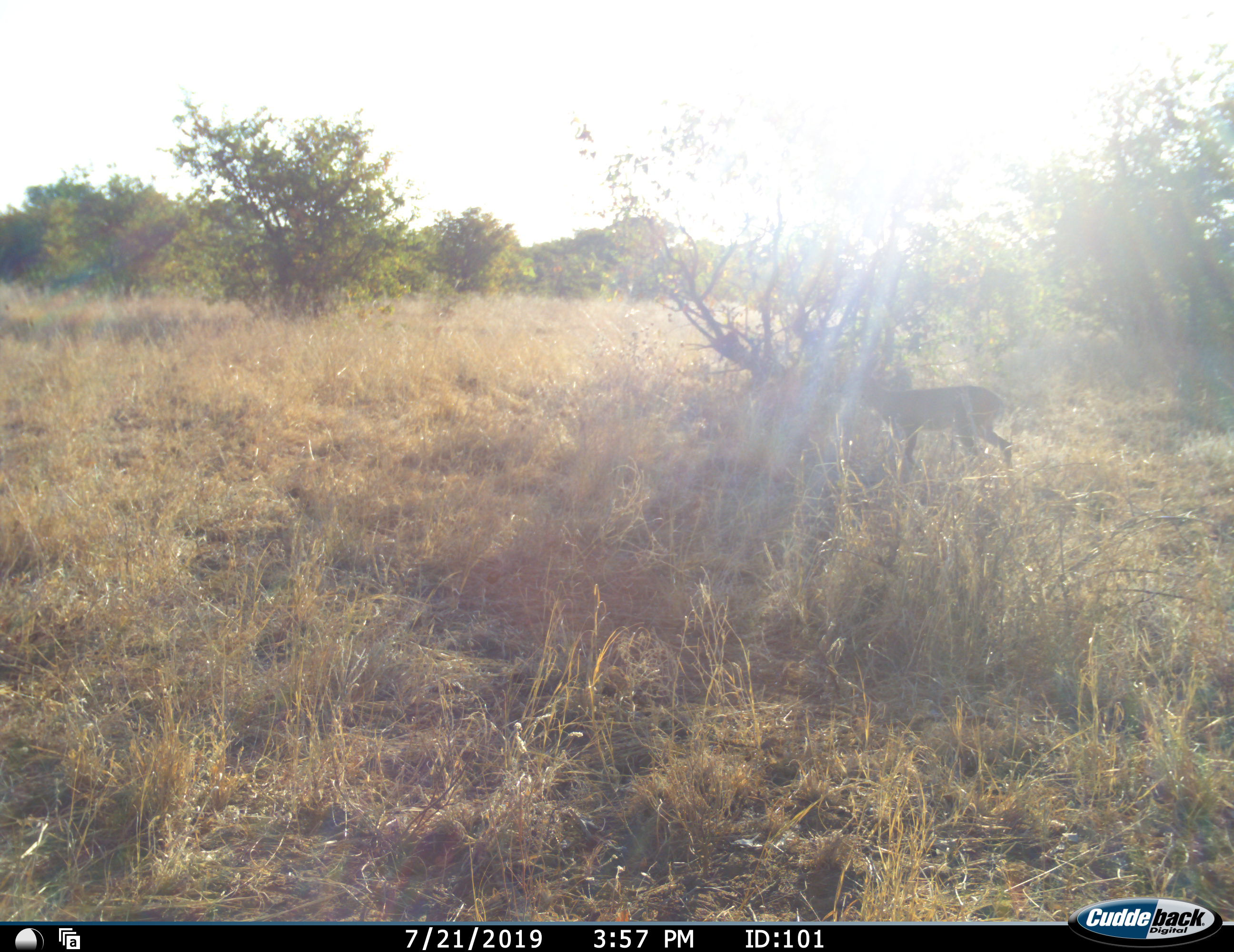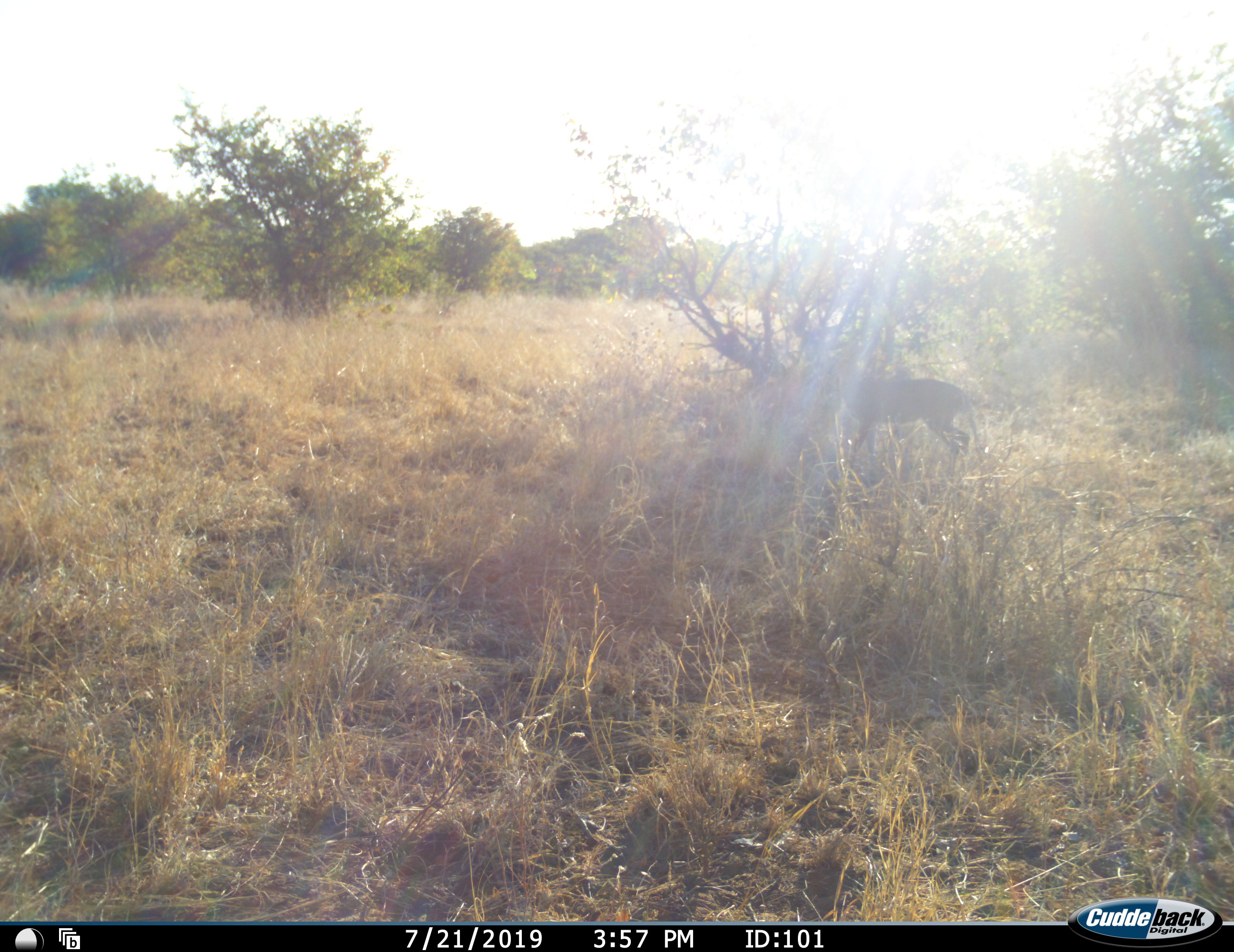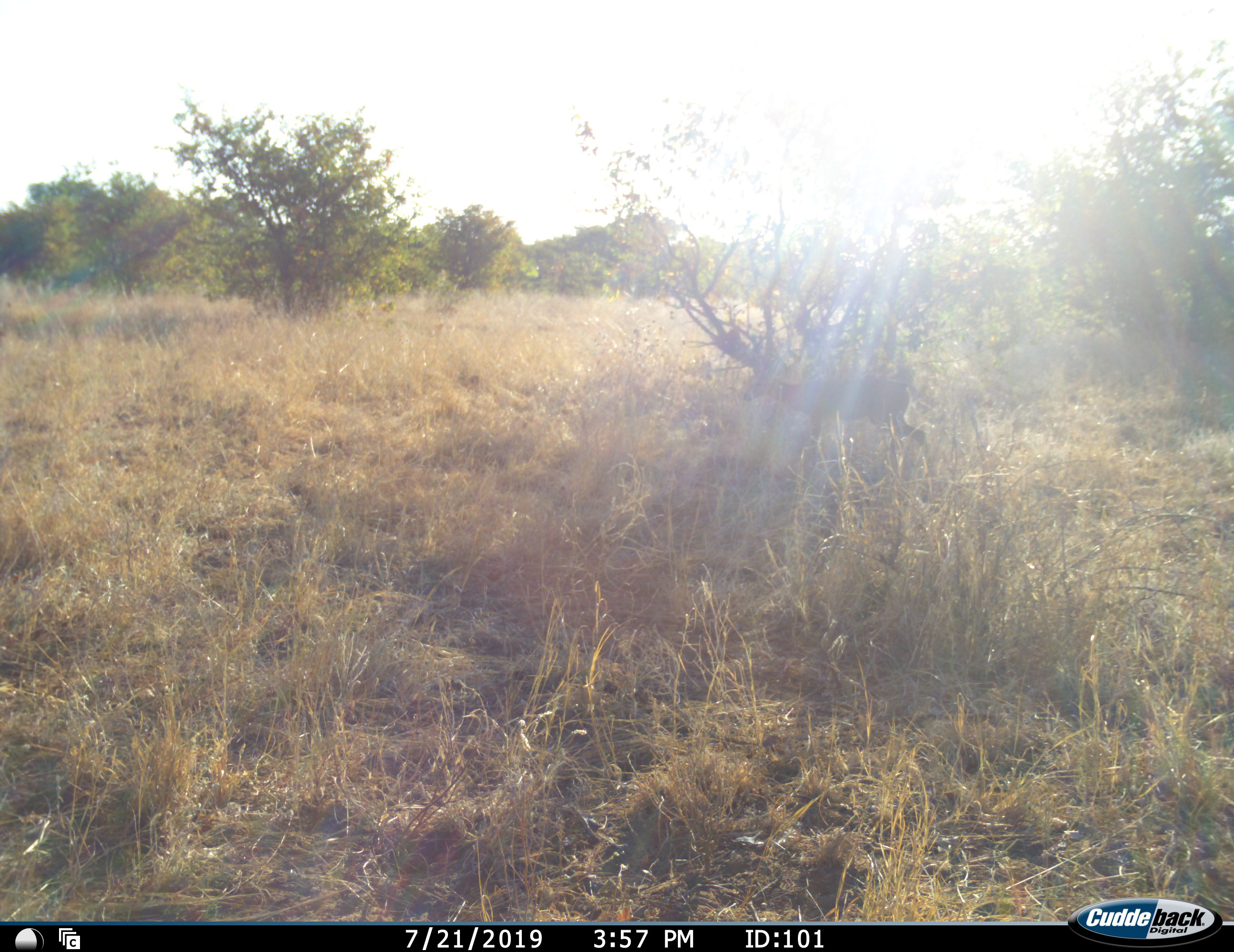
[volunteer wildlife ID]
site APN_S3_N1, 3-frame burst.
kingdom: Animalia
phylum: Chordata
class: Mammalia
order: Artiodactyla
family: Bovidae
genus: Redunca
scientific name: Redunca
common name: reedbuck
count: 1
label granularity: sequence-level